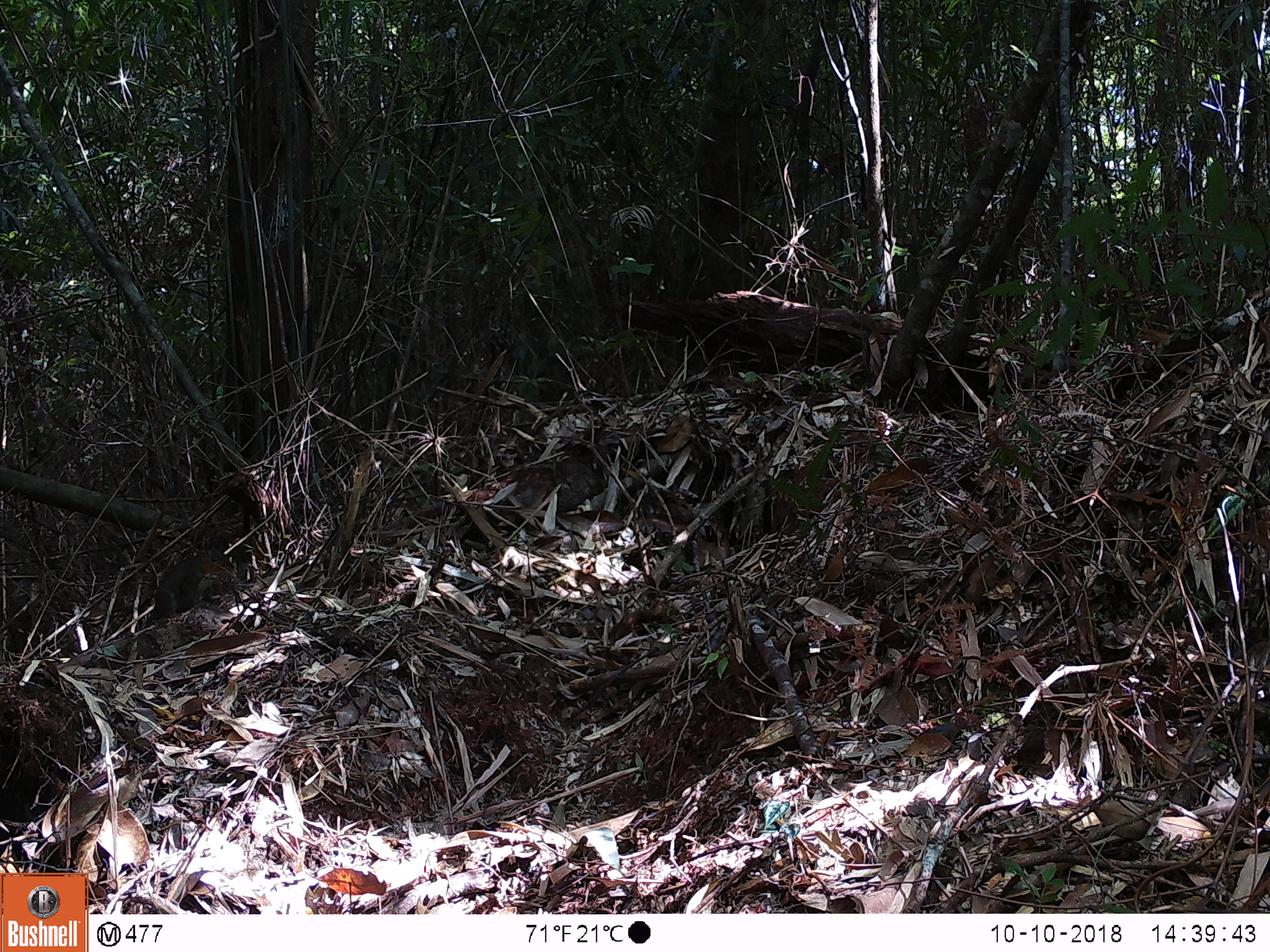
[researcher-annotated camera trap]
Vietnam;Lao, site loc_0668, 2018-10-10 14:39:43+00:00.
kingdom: Animalia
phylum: Chordata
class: Mammalia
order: Rodentia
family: Sciuridae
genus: Dremomys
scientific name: Dremomys rufigenis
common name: red-cheeked squirrel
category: red cheeked squirrel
Red cheeked squirrel (red-cheeked squirrel) (Dremomys rufigenis). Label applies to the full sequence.